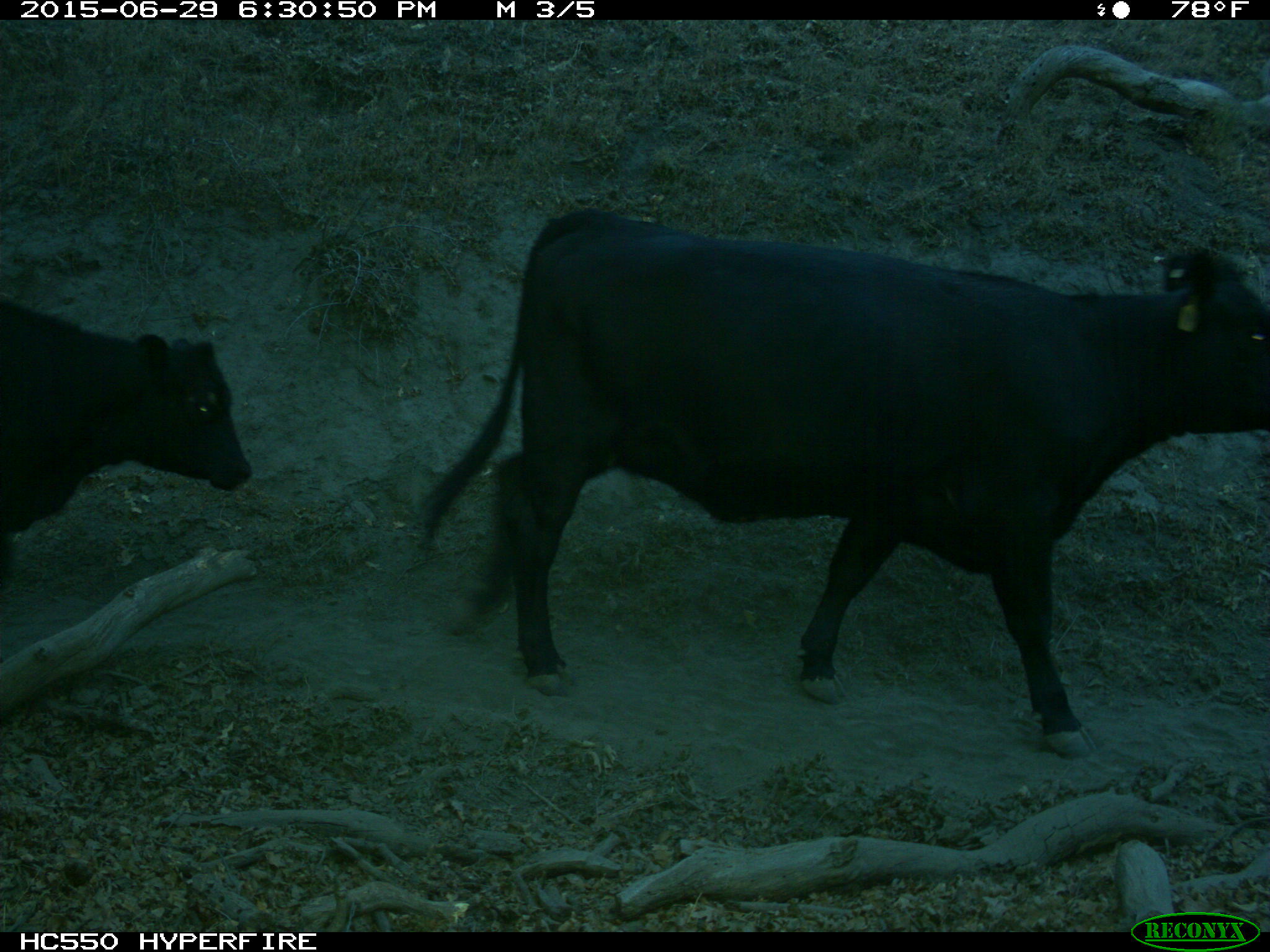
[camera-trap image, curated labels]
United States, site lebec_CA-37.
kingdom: Animalia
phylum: Chordata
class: Mammalia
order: Artiodactyla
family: Bovidae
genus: Bos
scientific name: Bos taurus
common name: domestic cow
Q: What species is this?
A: Bos taurus (domestic cow).